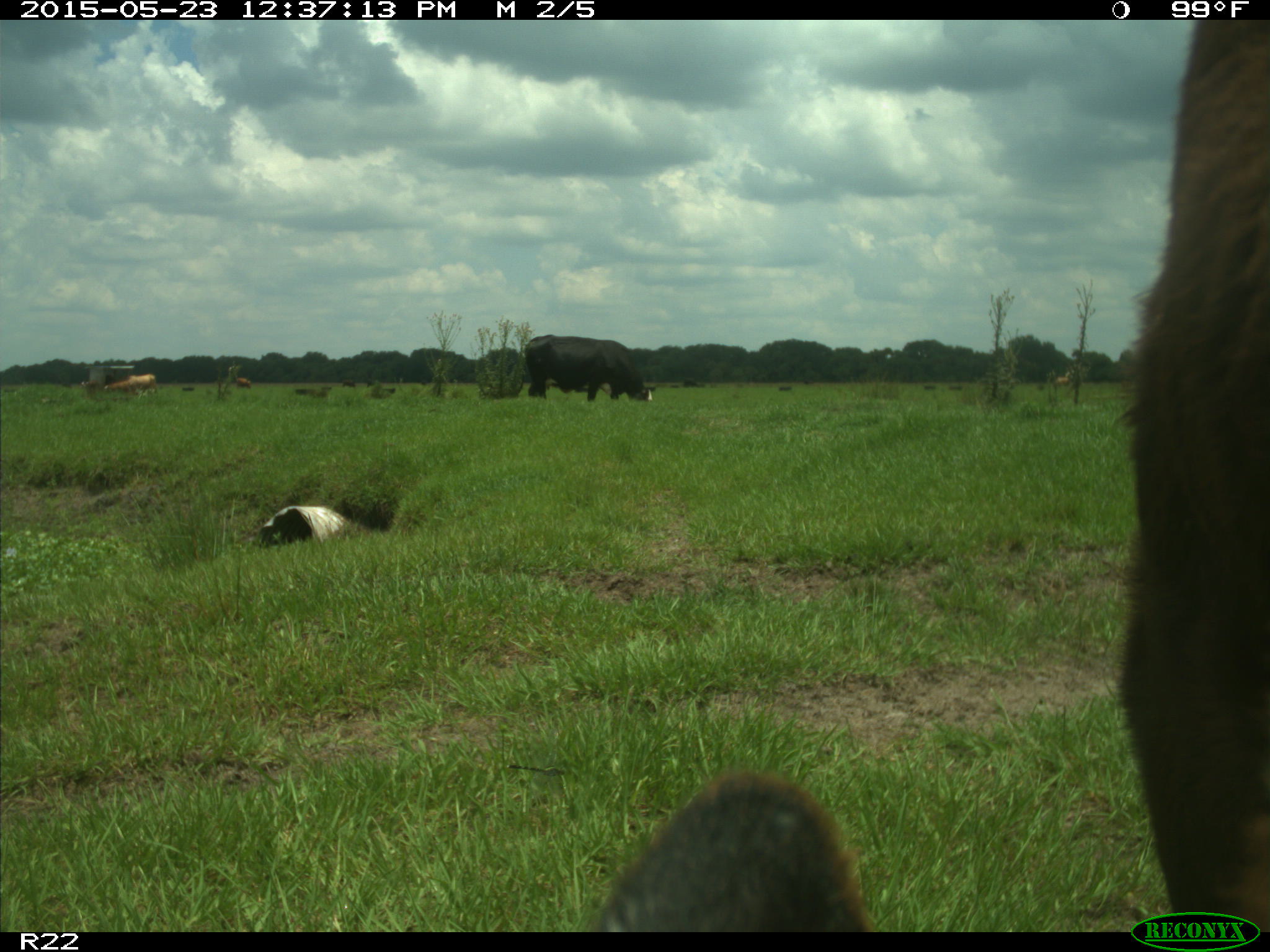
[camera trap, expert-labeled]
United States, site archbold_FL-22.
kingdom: Animalia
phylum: Chordata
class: Mammalia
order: Artiodactyla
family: Bovidae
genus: Bos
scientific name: Bos taurus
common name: domestic cow